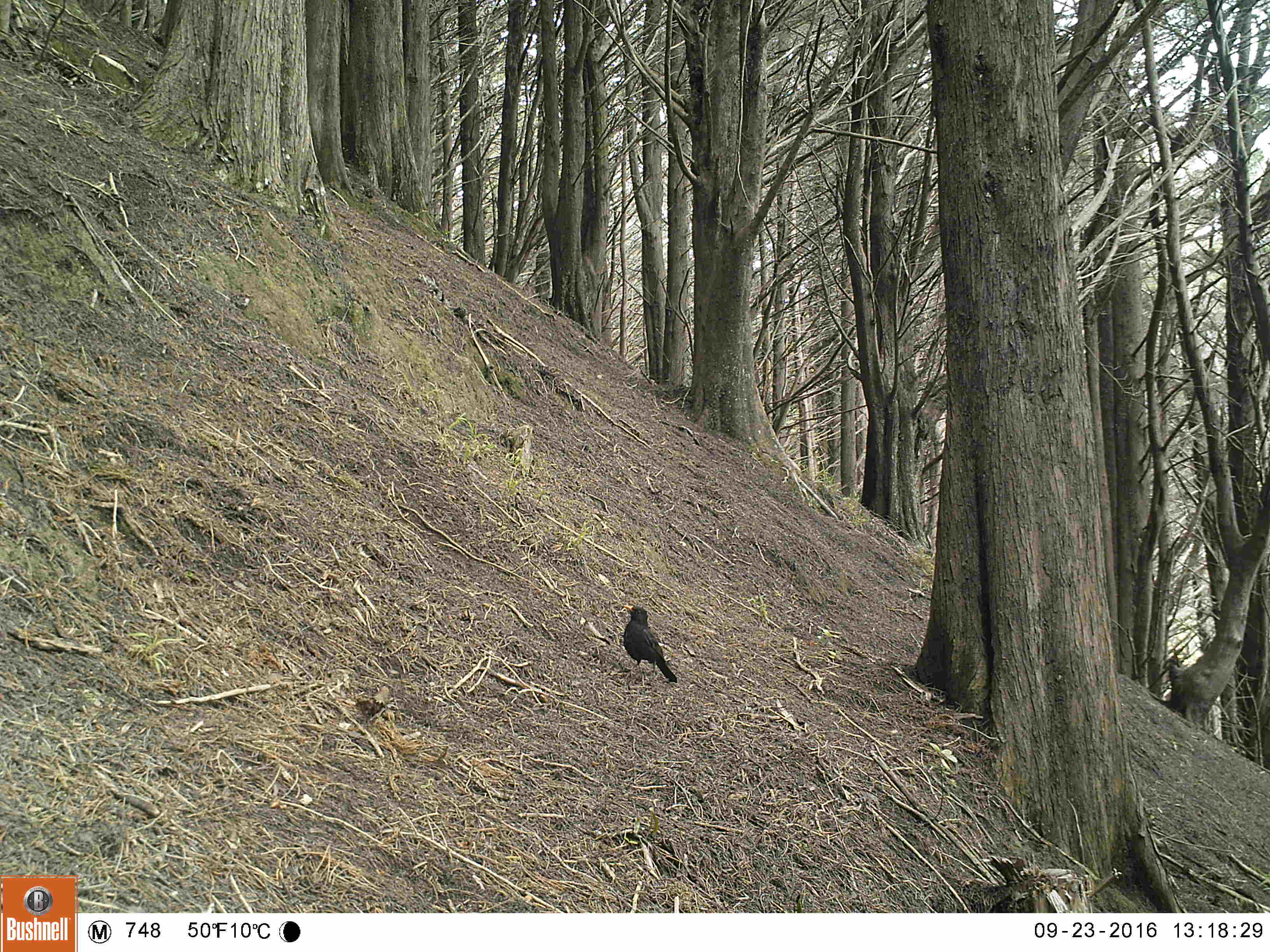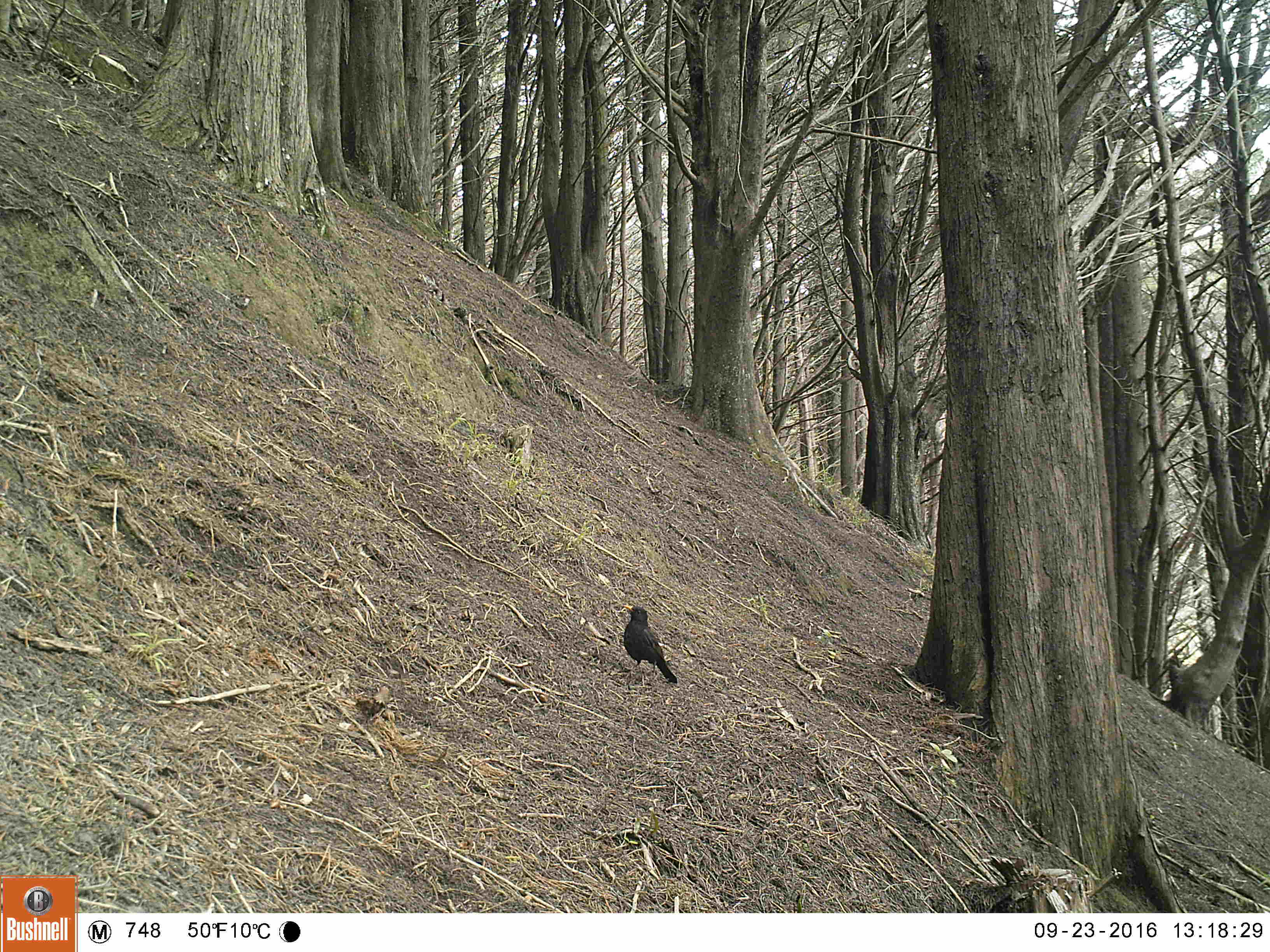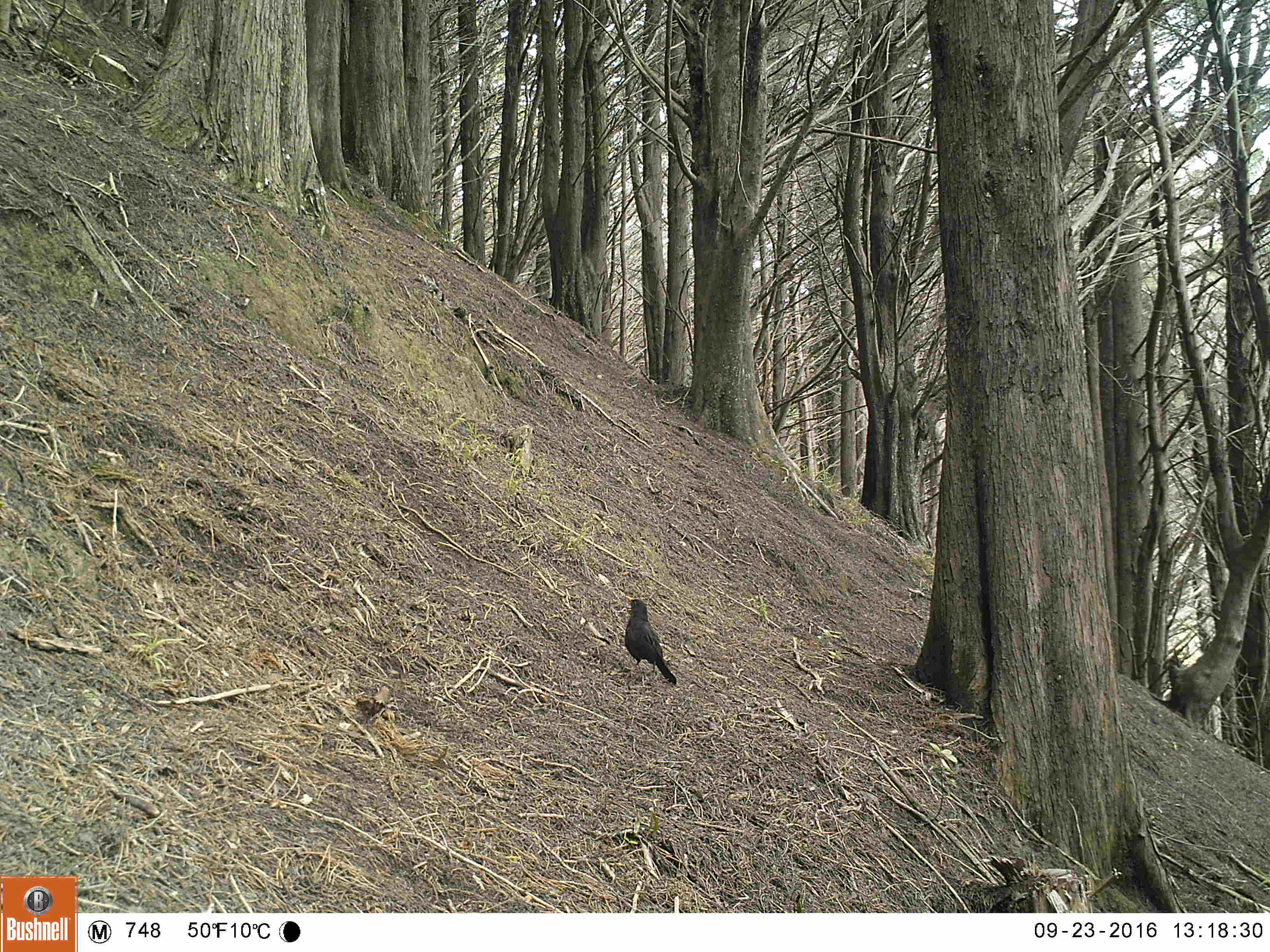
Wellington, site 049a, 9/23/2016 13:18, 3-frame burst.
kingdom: Animalia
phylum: Chordata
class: Aves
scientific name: Aves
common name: bird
Bird (Aves).